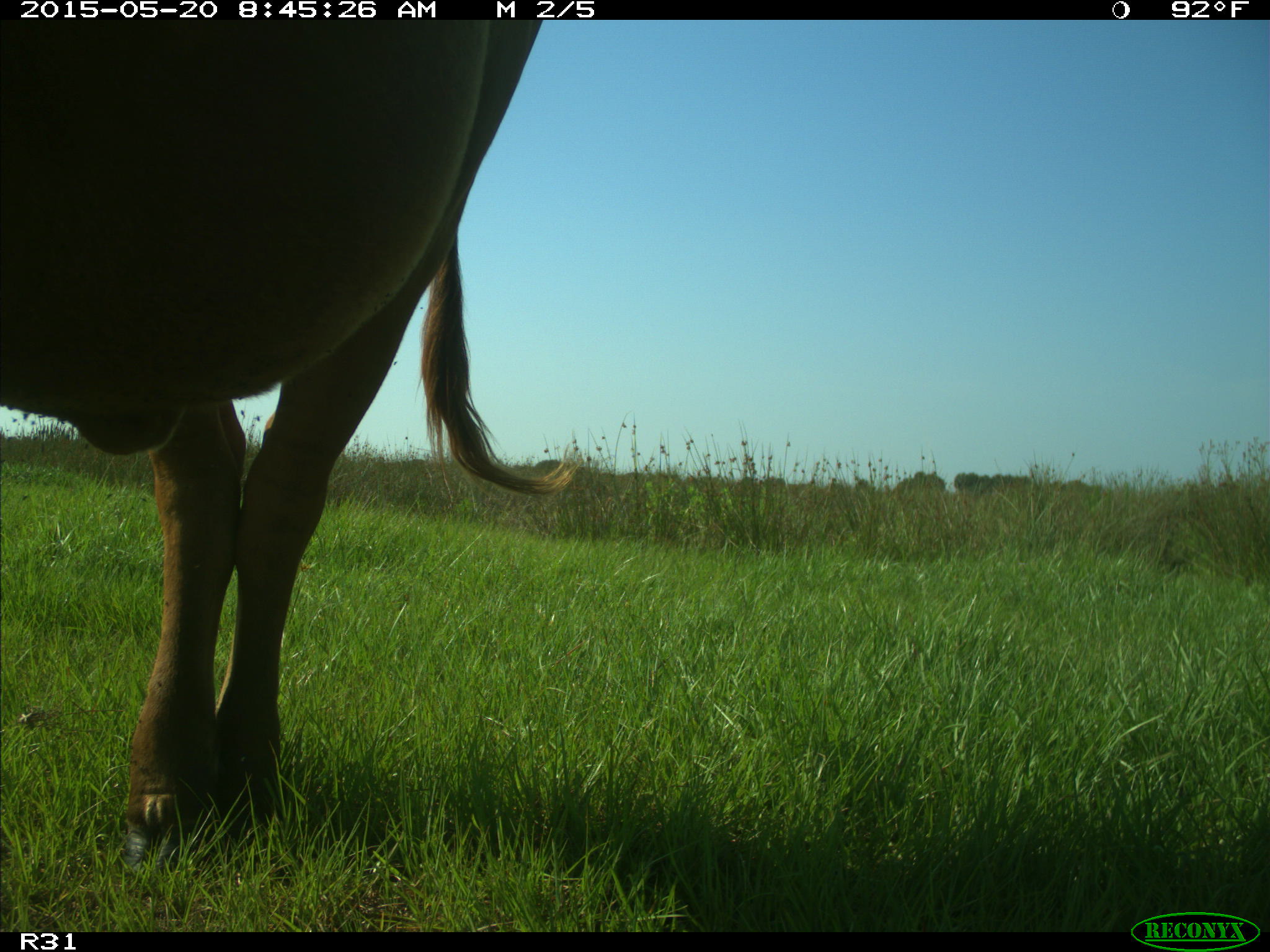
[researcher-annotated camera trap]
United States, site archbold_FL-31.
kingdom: Animalia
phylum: Chordata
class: Mammalia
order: Artiodactyla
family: Bovidae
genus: Bos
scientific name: Bos taurus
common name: domestic cow